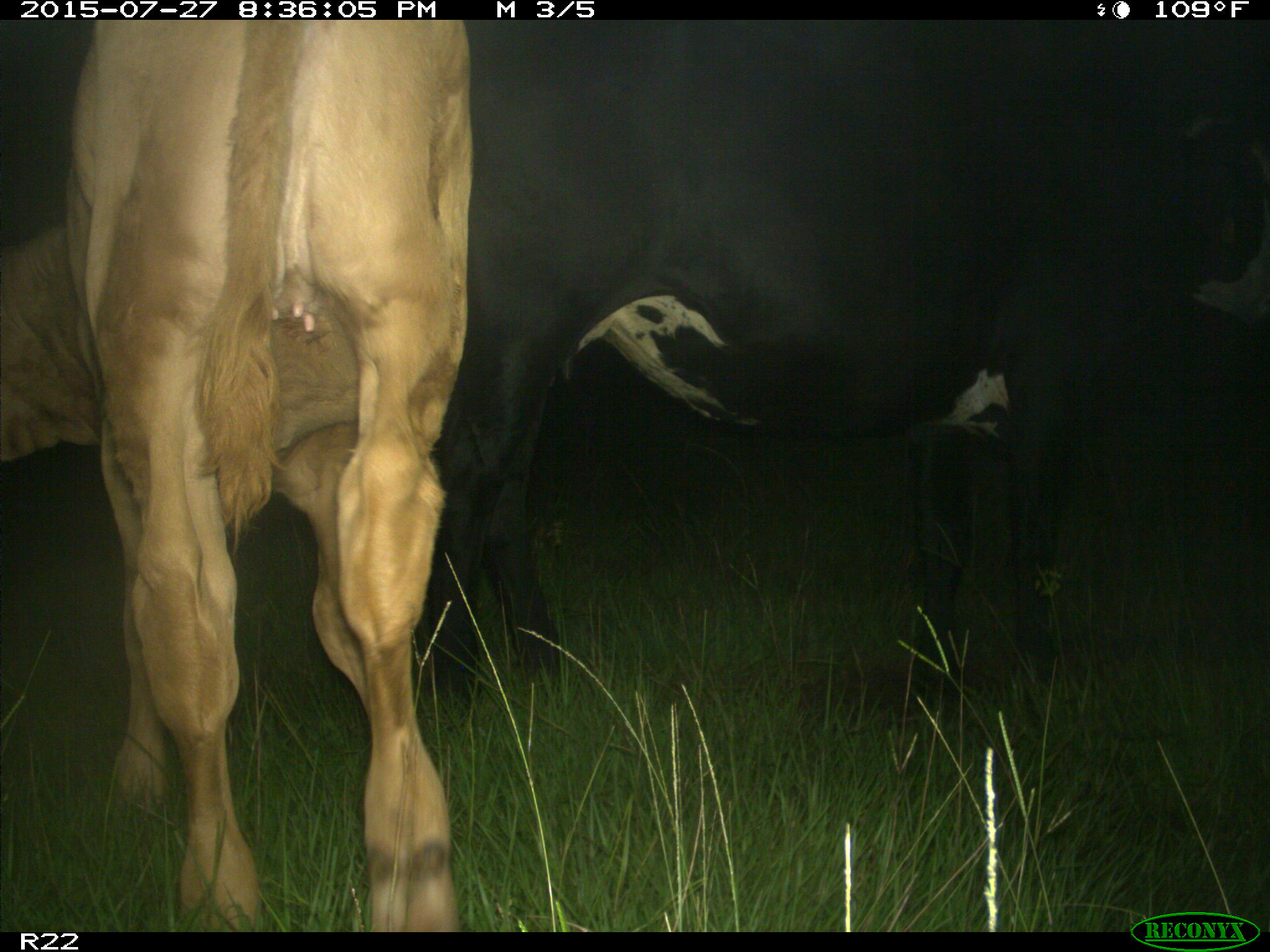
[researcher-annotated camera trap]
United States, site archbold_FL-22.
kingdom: Animalia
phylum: Chordata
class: Mammalia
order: Artiodactyla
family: Suidae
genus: Sus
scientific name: Sus scrofa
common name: wild boar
Sus scrofa (wild boar).